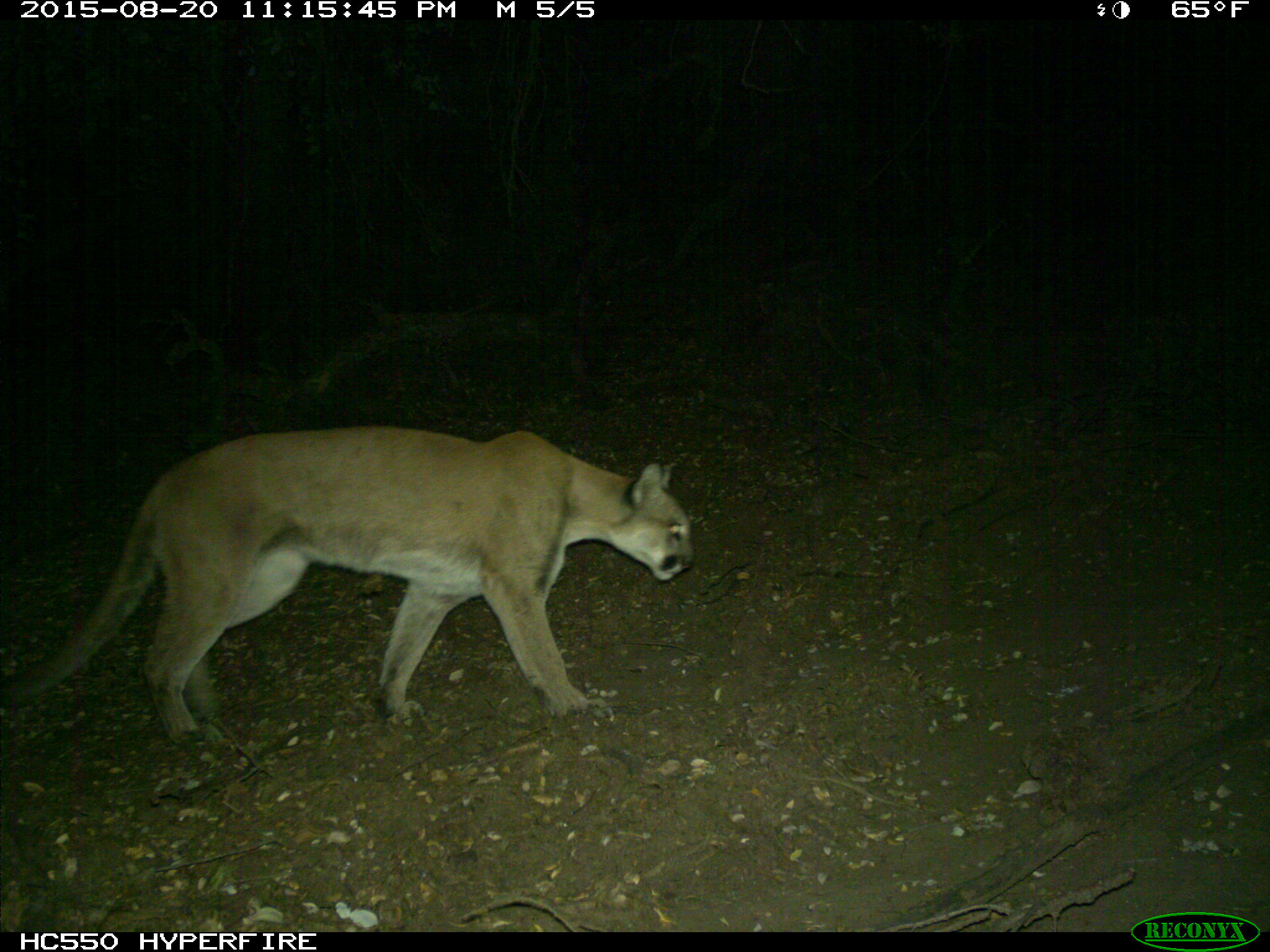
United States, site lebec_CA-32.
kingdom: Animalia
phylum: Chordata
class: Mammalia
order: Carnivora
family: Felidae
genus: Puma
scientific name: Puma concolor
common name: mountain lion